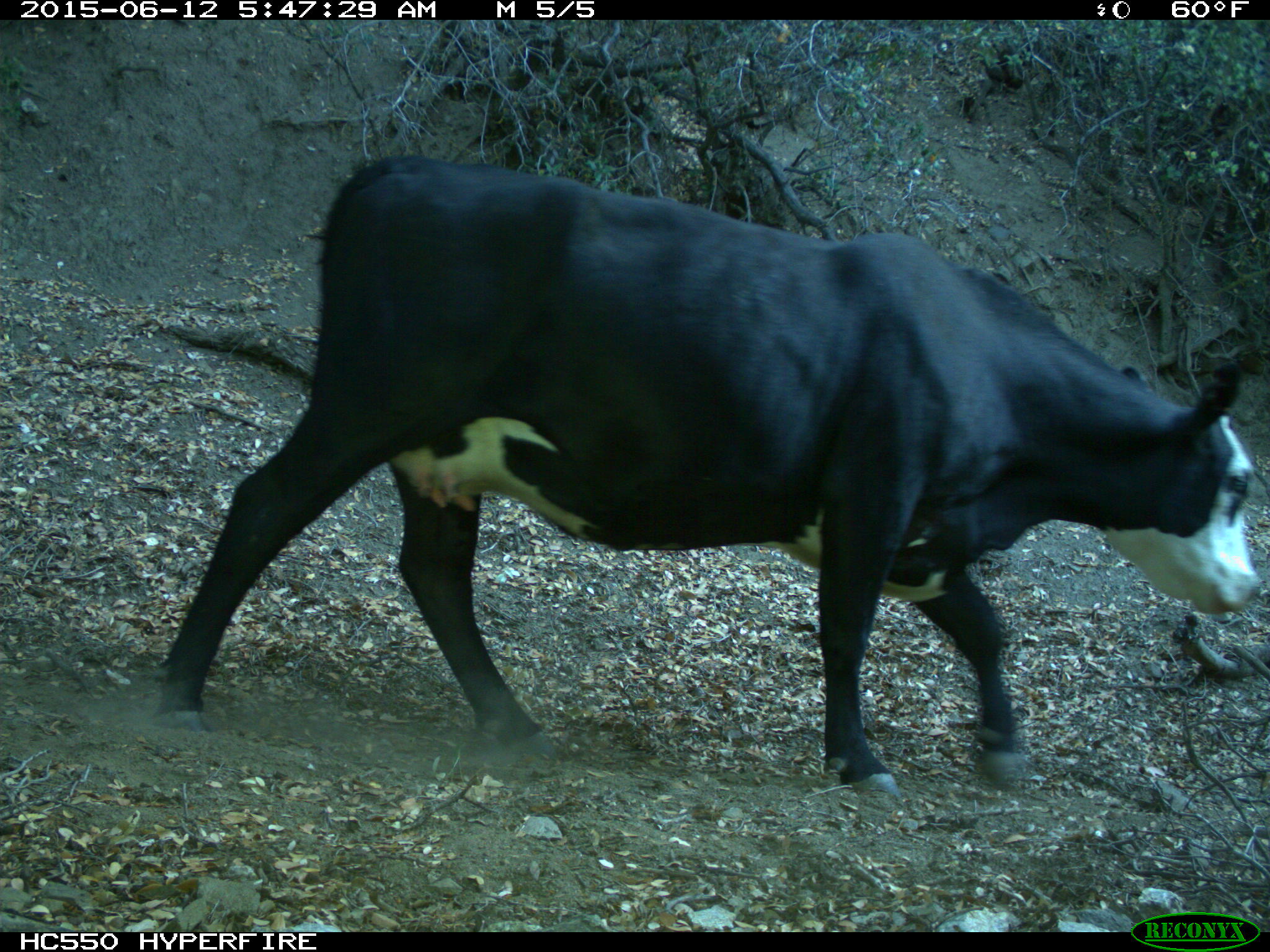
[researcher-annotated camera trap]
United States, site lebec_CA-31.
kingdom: Animalia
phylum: Chordata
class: Mammalia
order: Artiodactyla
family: Bovidae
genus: Bos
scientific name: Bos taurus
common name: domestic cow